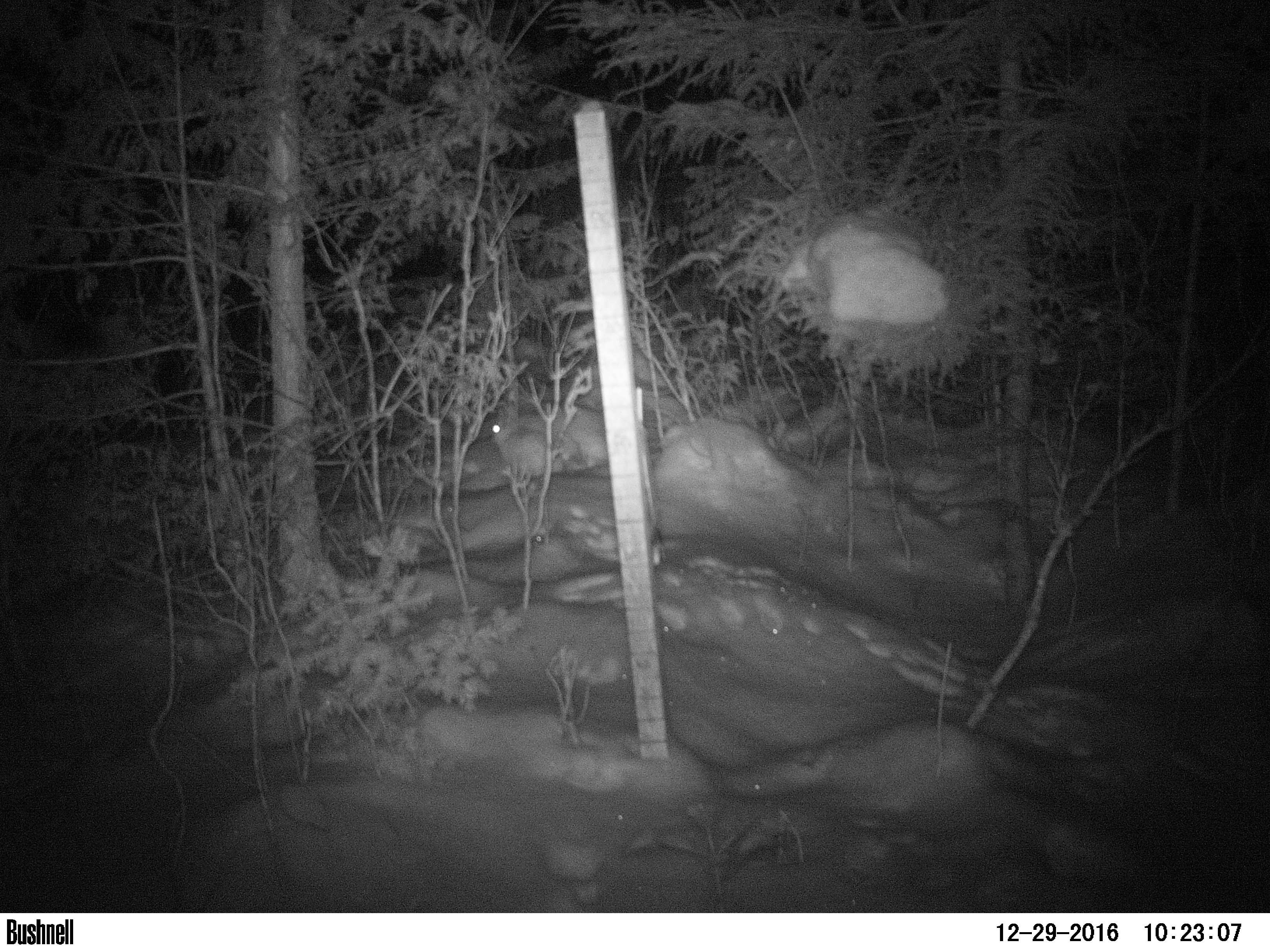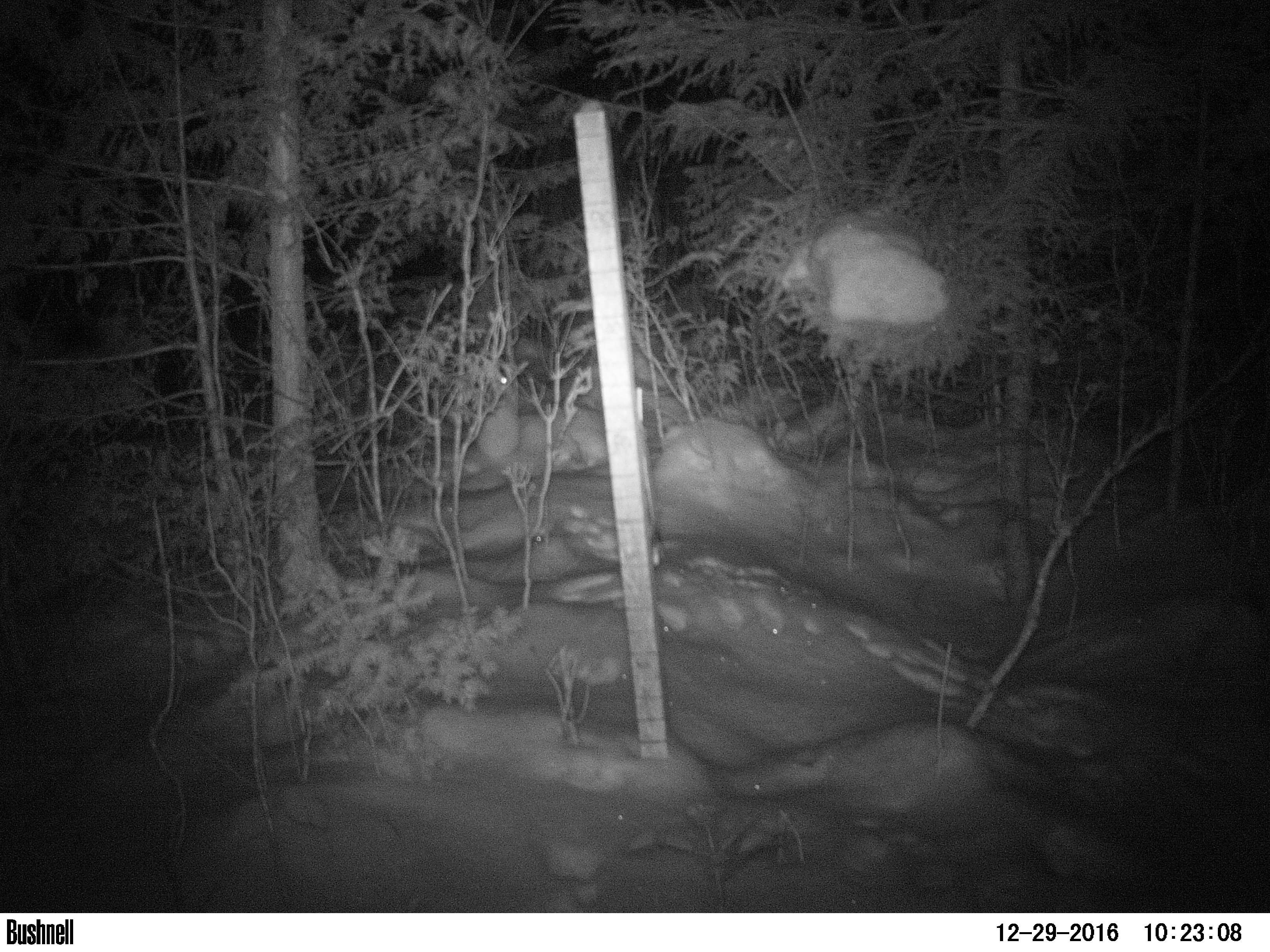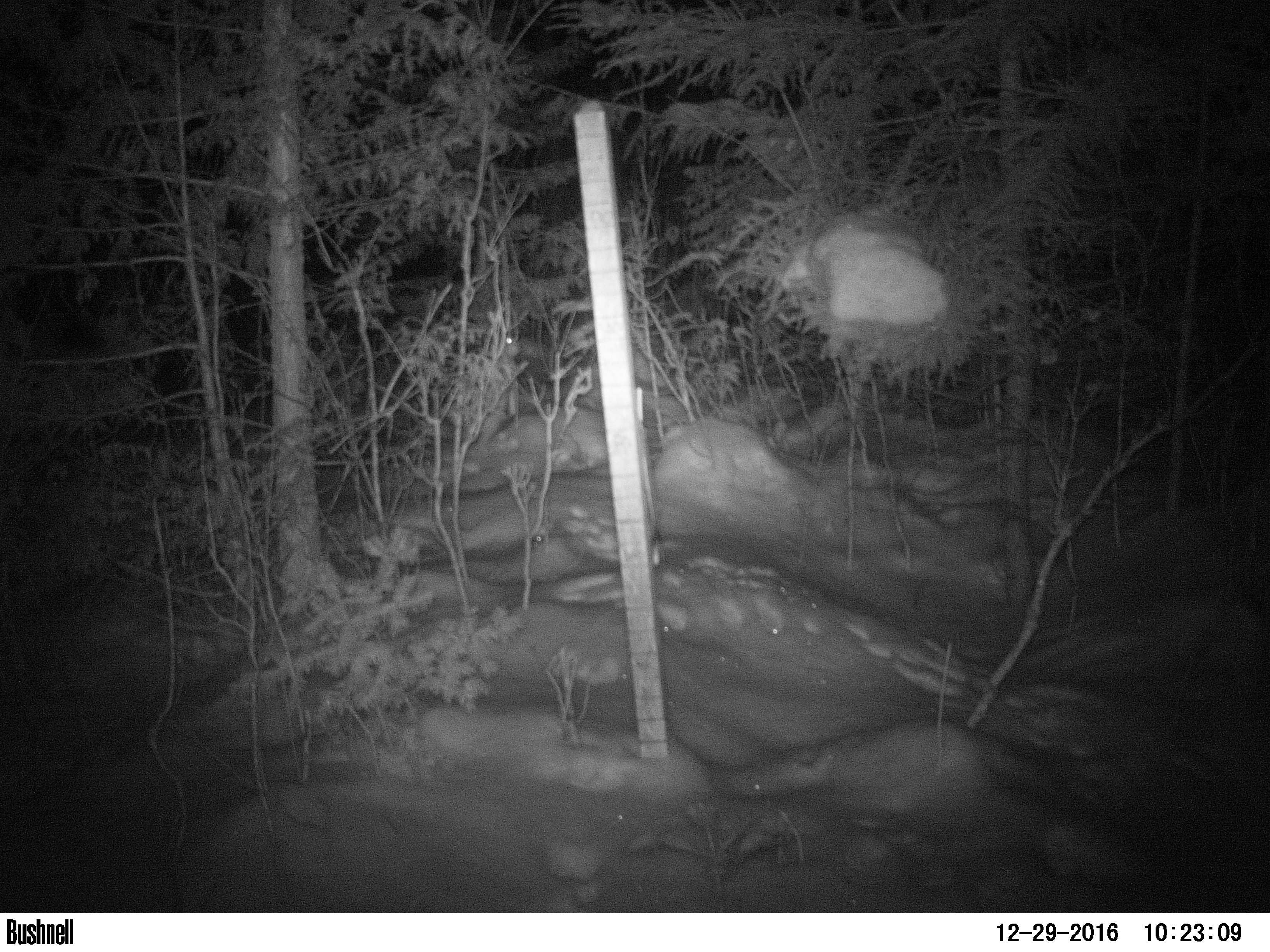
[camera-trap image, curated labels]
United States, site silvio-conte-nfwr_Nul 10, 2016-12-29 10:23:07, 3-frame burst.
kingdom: Animalia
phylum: Chordata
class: Mammalia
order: Lagomorpha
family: Leporidae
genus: Lepus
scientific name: Lepus americanus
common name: snowshoe hare